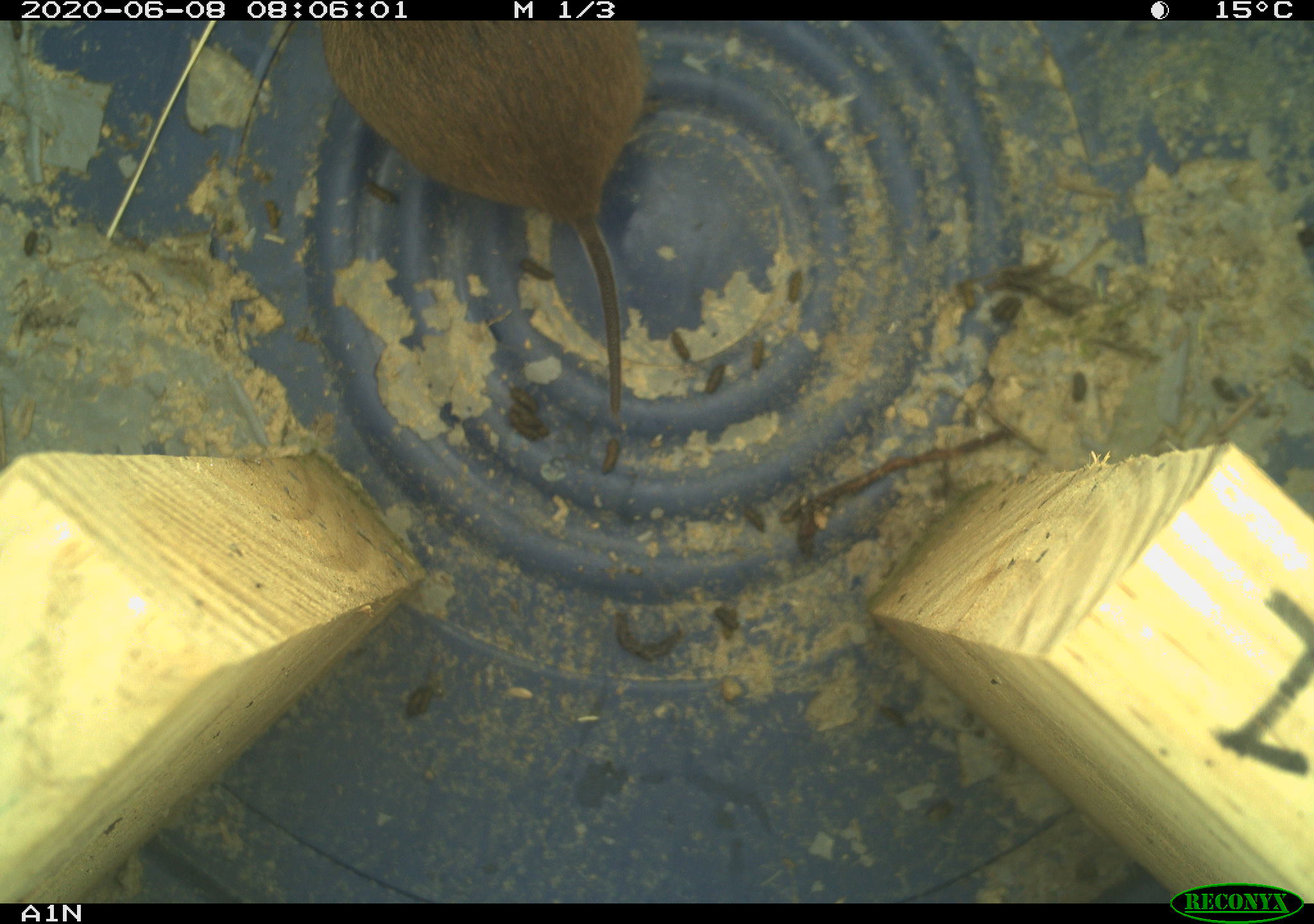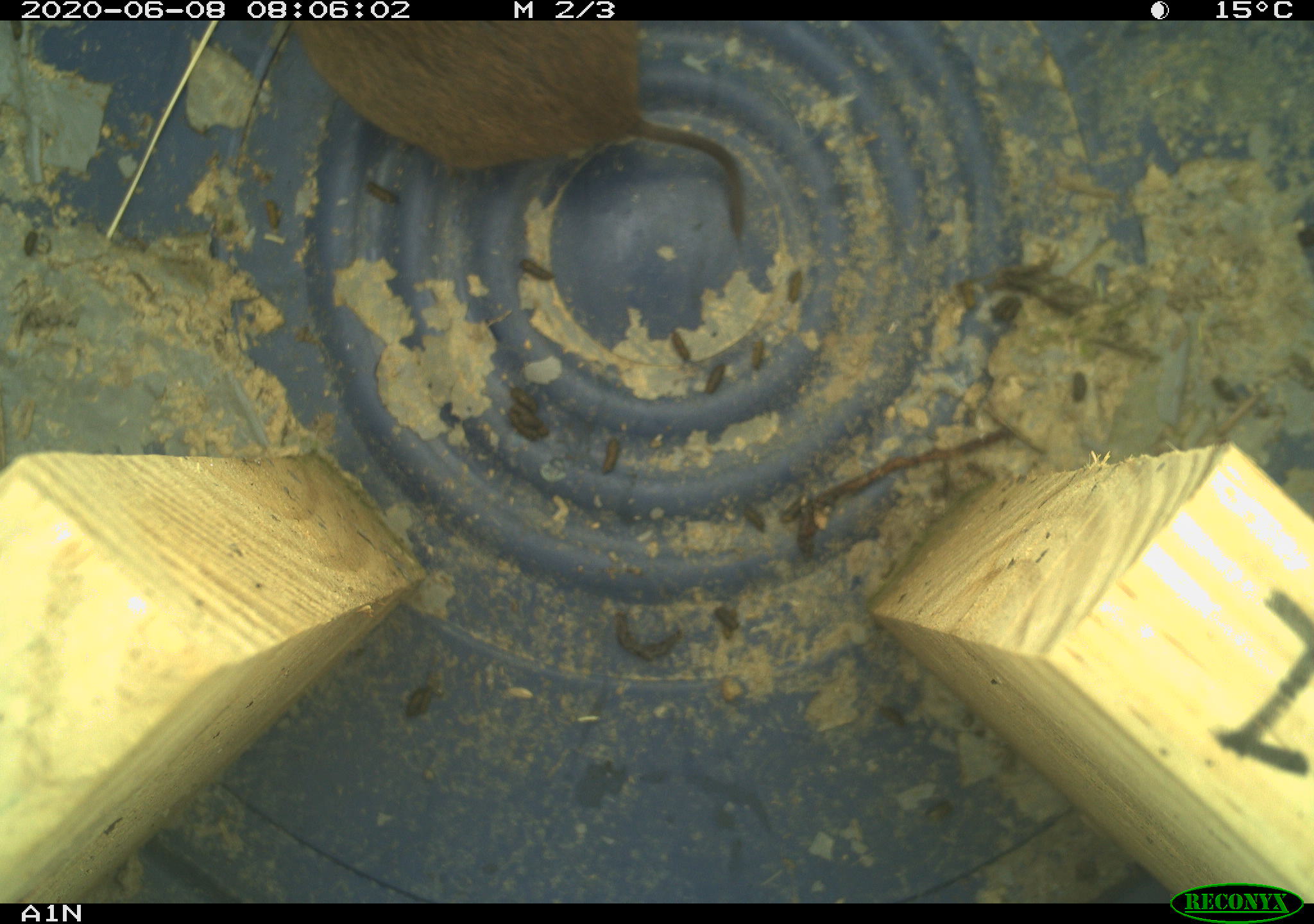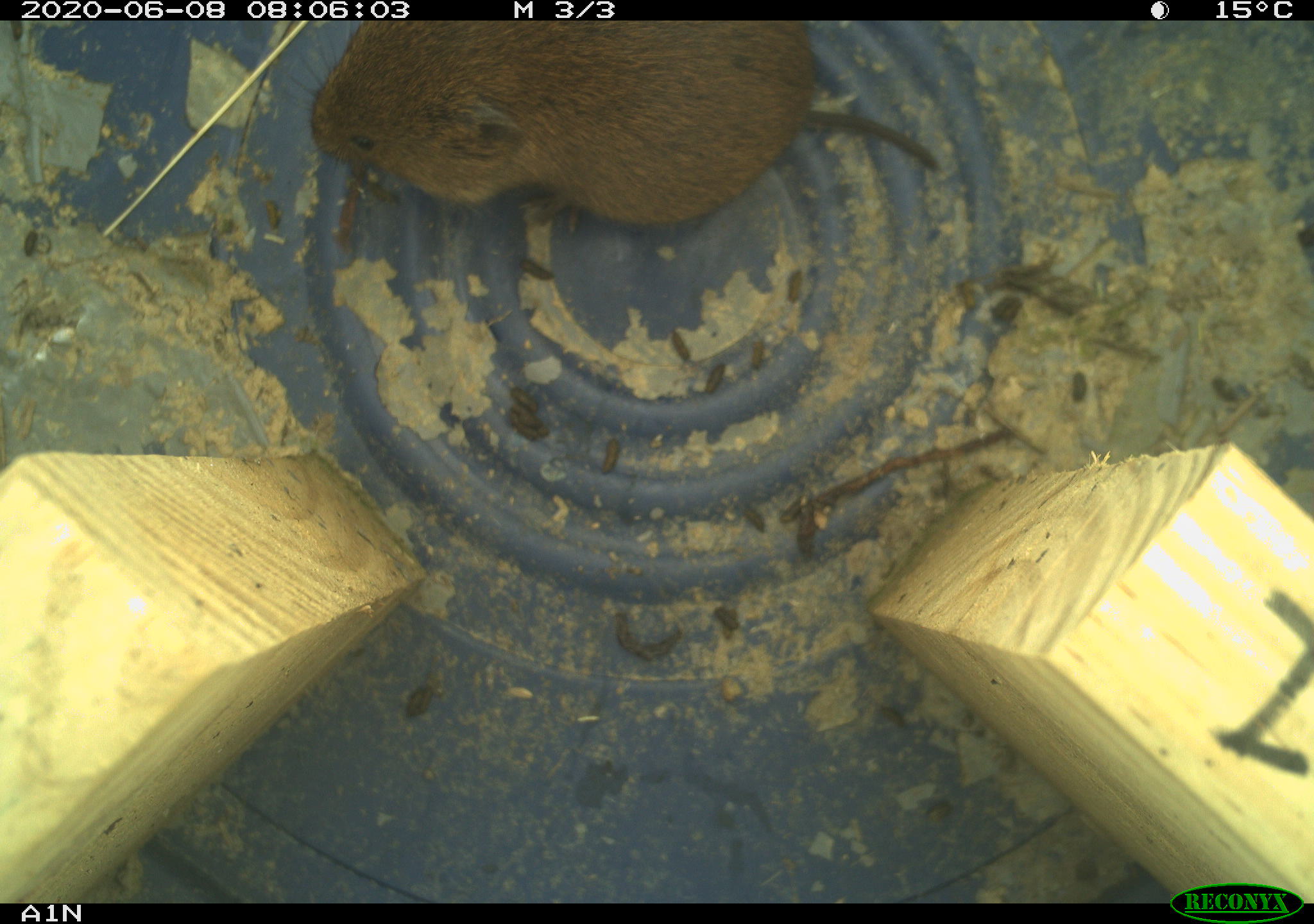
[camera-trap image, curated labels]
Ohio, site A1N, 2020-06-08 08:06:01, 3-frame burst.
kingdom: Animalia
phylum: Chordata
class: Mammalia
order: Rodentia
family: Cricetidae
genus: Microtus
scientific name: Microtus pennsylvanicus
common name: meadow vole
Meadow vole (Microtus pennsylvanicus).